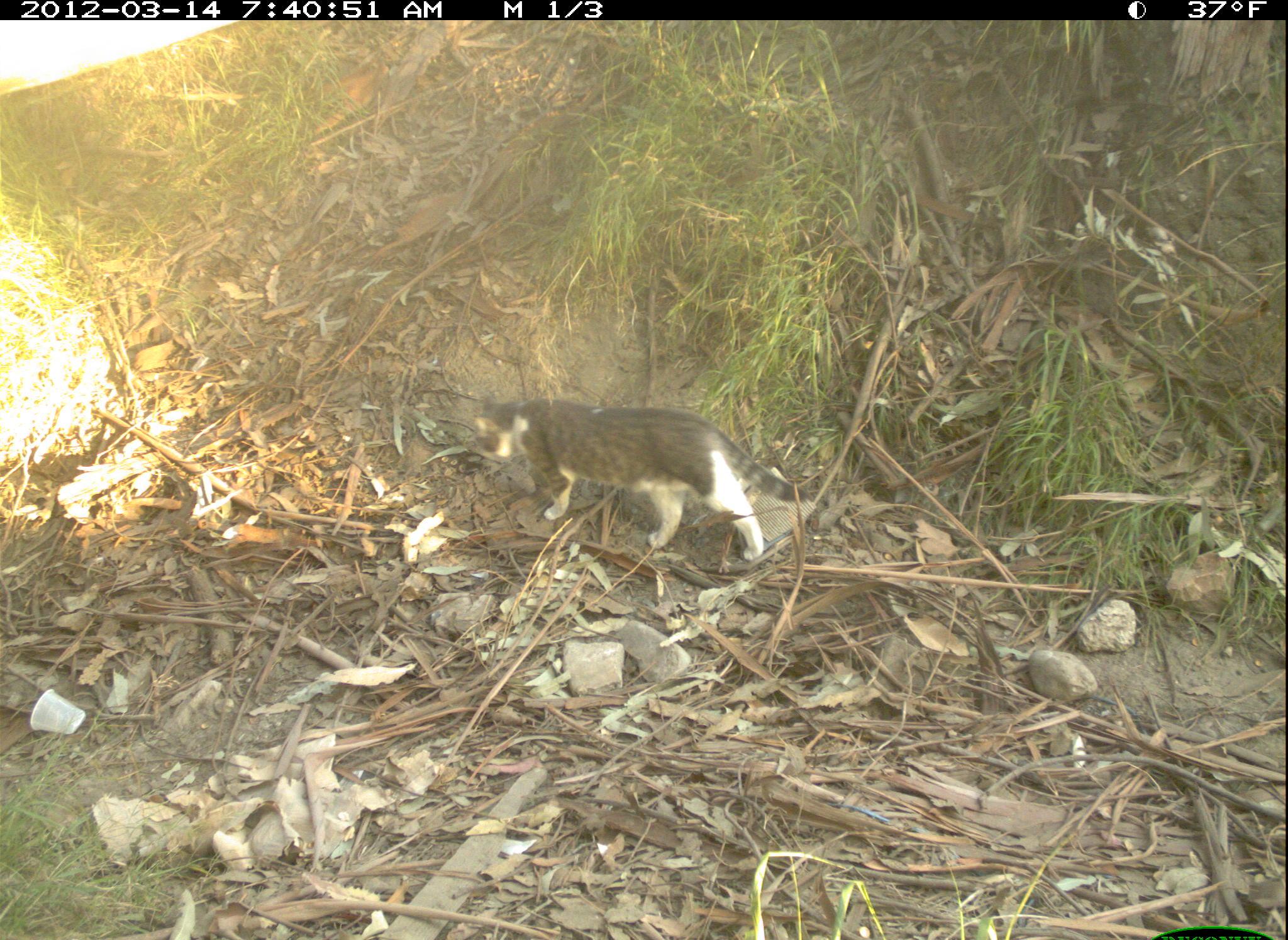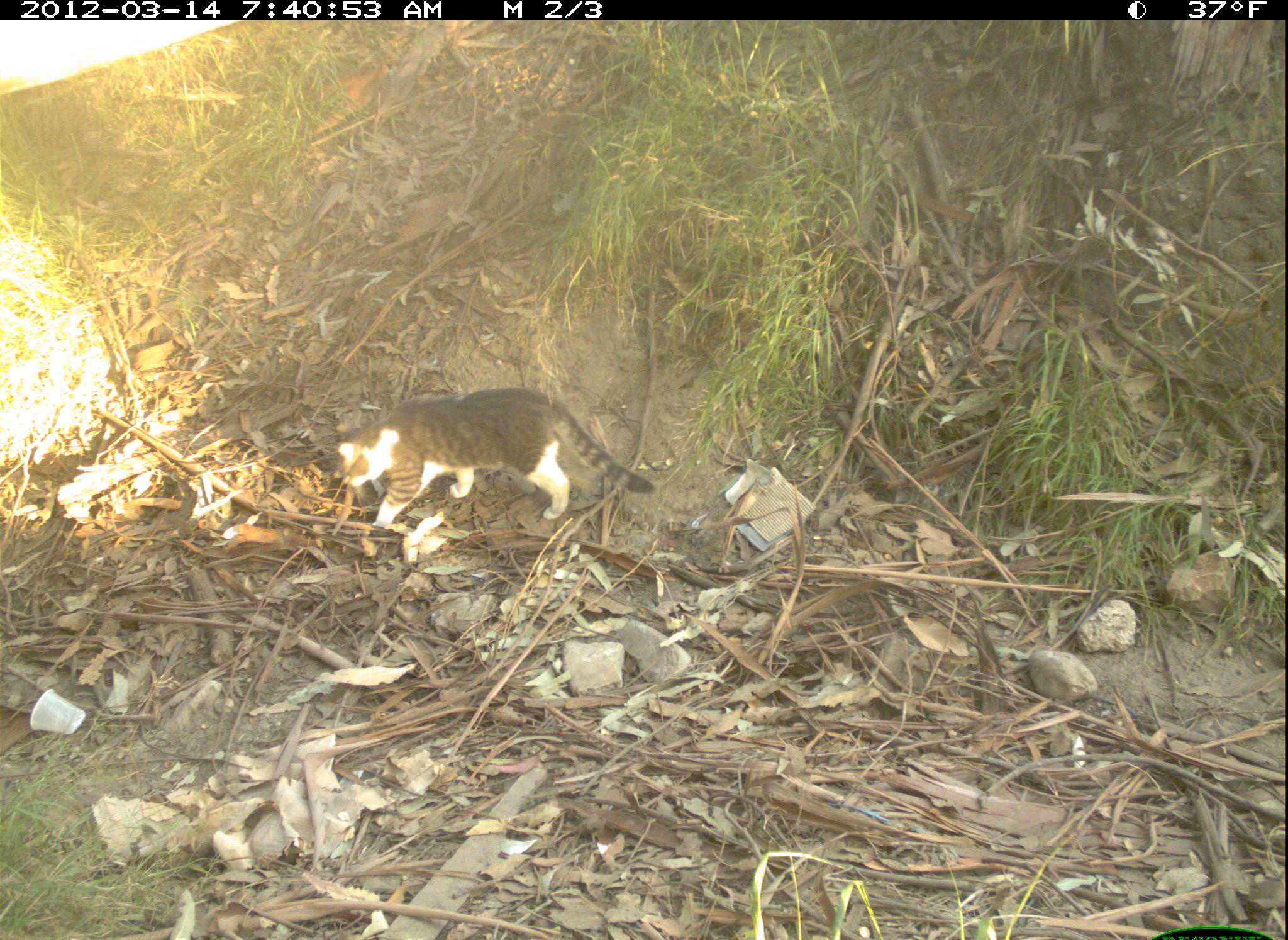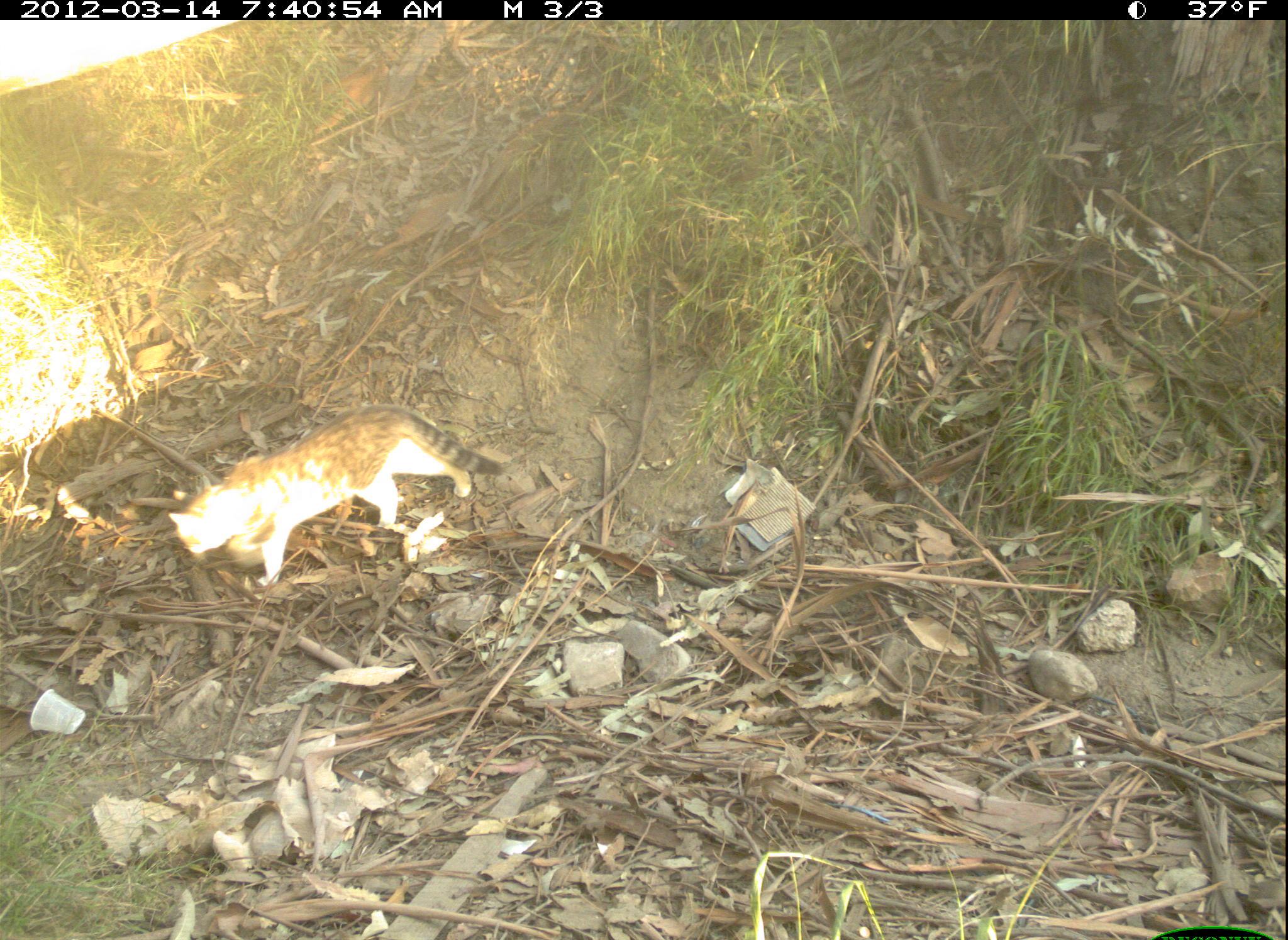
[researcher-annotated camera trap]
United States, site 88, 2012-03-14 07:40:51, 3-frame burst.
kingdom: Animalia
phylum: Chordata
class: Mammalia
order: Carnivora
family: Felidae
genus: Felis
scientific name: Felis catus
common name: cat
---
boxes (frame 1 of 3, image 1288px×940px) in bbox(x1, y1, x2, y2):
cat: bbox(461, 383, 813, 569)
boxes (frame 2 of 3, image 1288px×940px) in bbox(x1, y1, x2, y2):
cat: bbox(324, 374, 671, 552)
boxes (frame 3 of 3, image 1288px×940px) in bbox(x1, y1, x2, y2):
cat: bbox(161, 399, 510, 606)